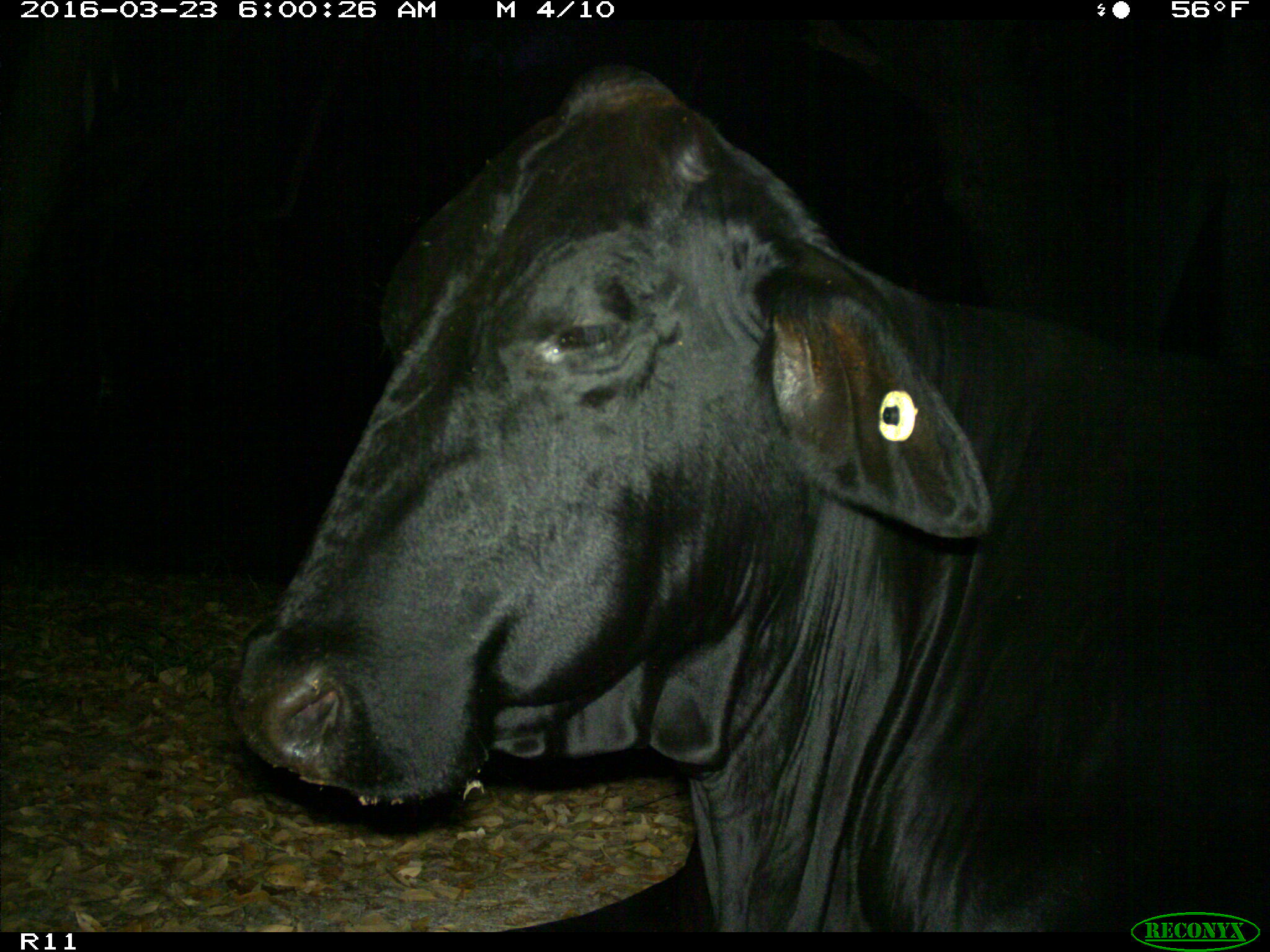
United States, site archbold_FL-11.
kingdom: Animalia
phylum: Chordata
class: Mammalia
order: Artiodactyla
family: Bovidae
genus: Bos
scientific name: Bos taurus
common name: domestic cow